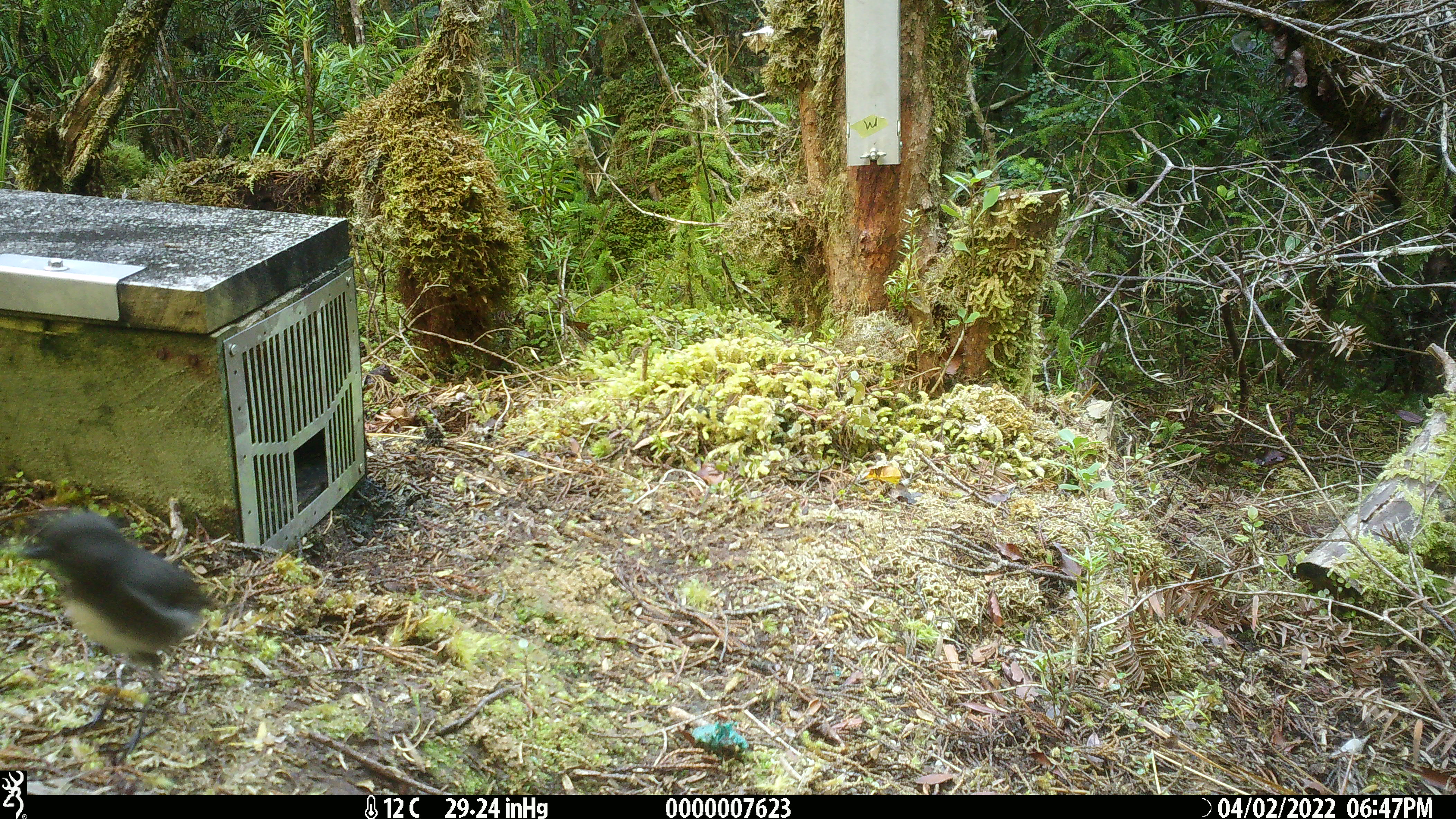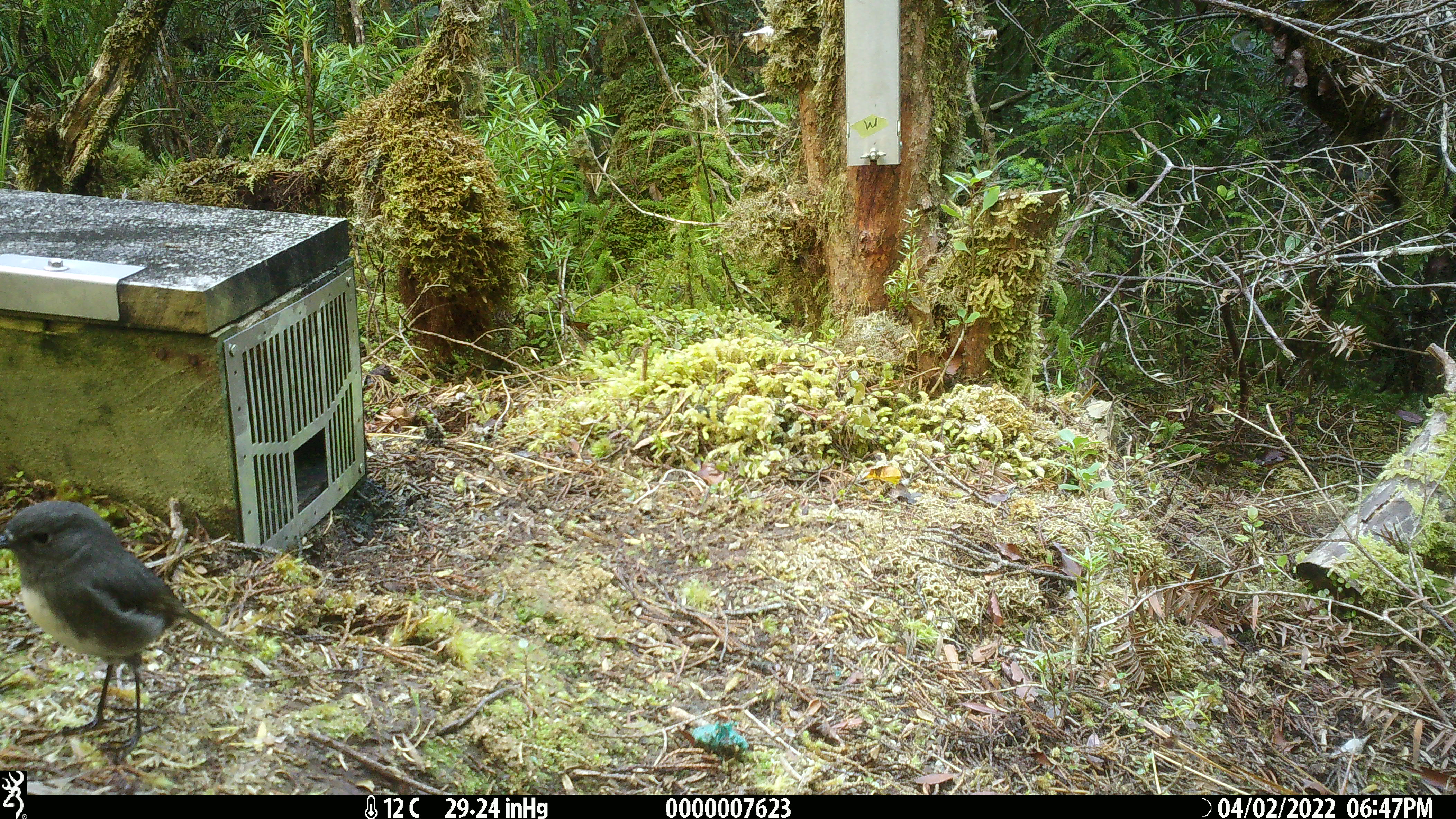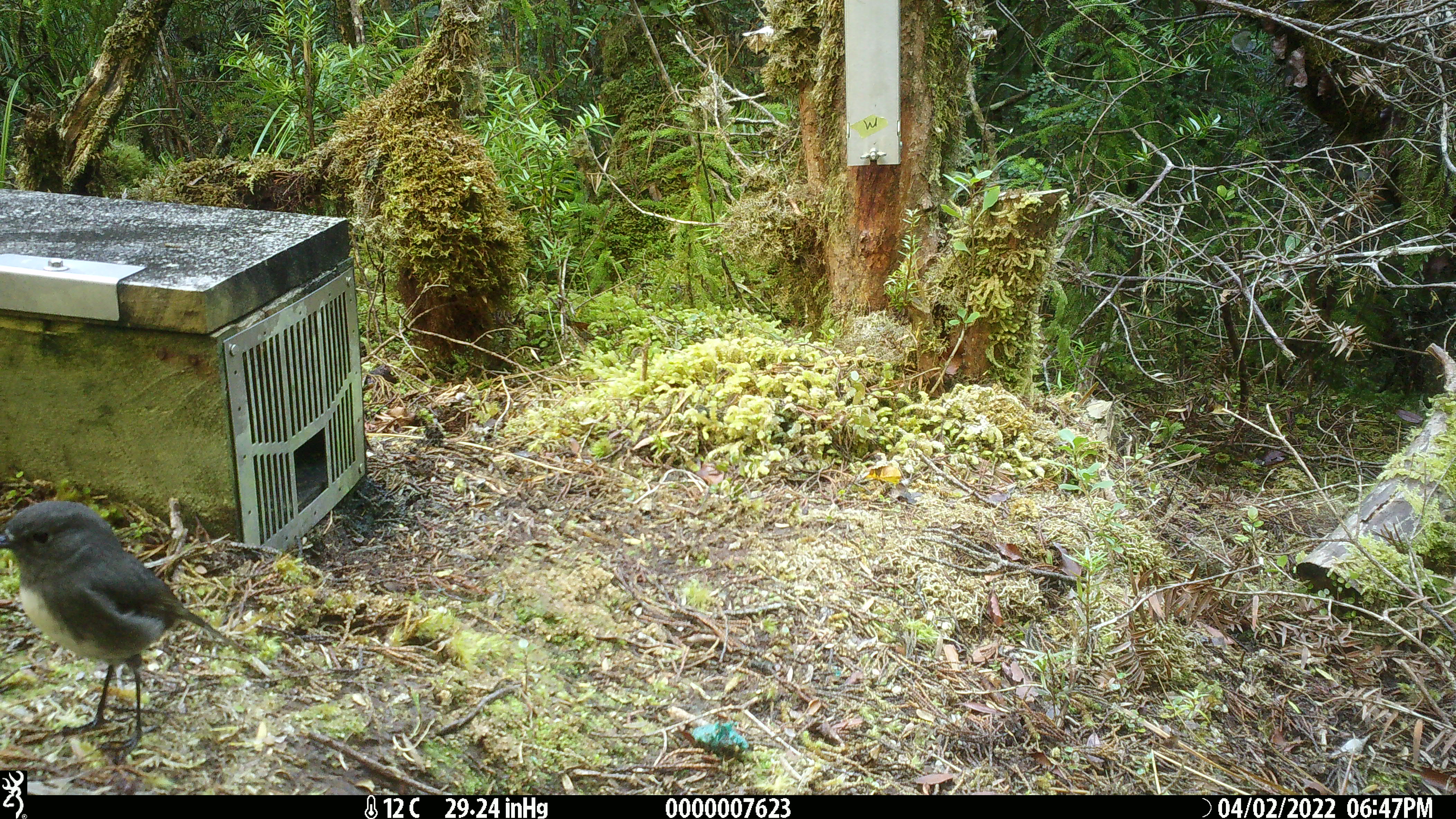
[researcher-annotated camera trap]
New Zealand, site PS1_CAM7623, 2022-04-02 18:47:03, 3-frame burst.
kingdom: Animalia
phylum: Chordata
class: Aves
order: Passeriformes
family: Petroicidae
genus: Petroica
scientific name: Petroica australis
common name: new zealand robin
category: robin